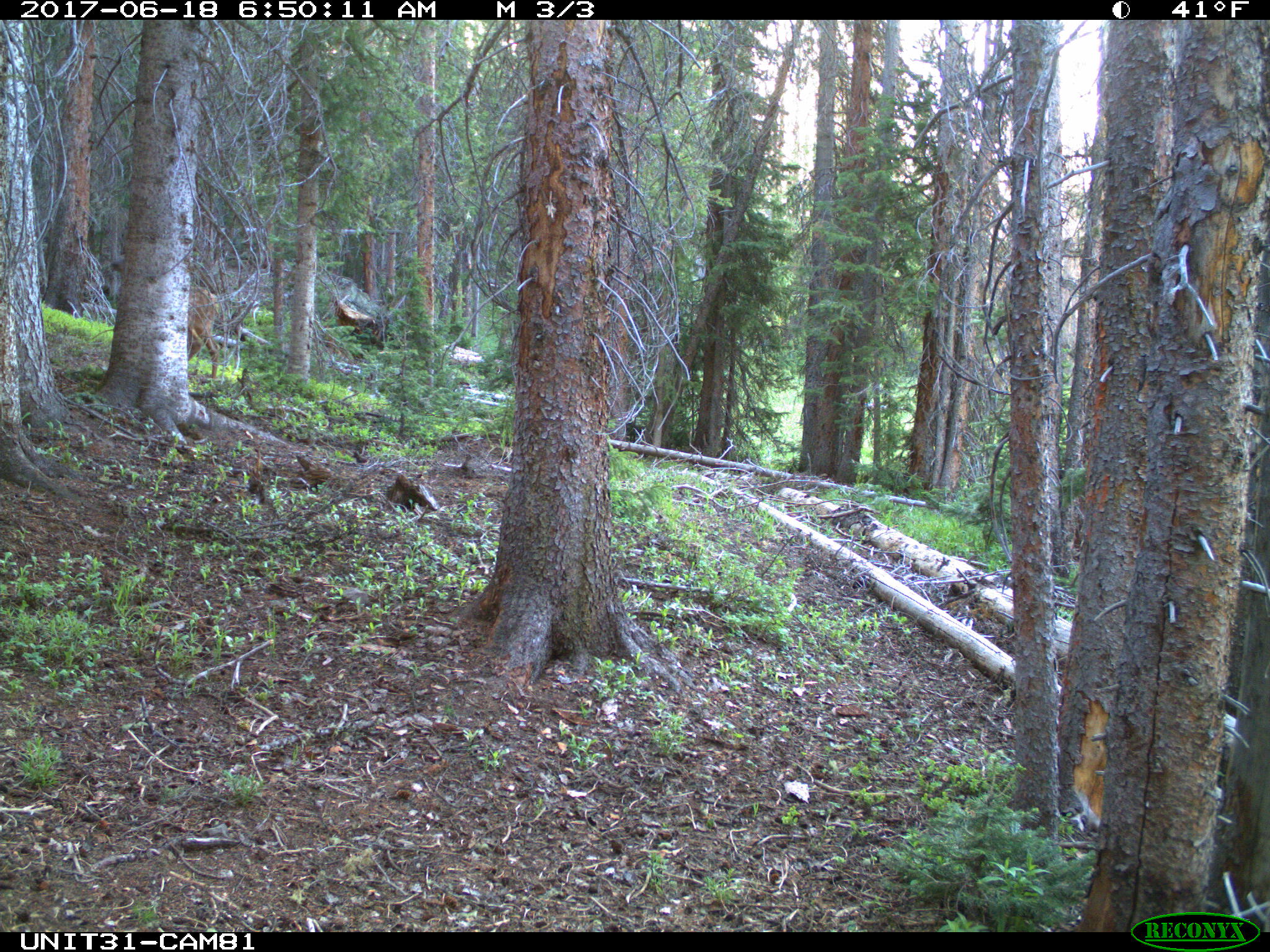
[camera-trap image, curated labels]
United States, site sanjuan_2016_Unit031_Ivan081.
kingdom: Animalia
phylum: Chordata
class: Mammalia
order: Artiodactyla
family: Cervidae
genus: Cervus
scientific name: Cervus elaphus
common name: red deer